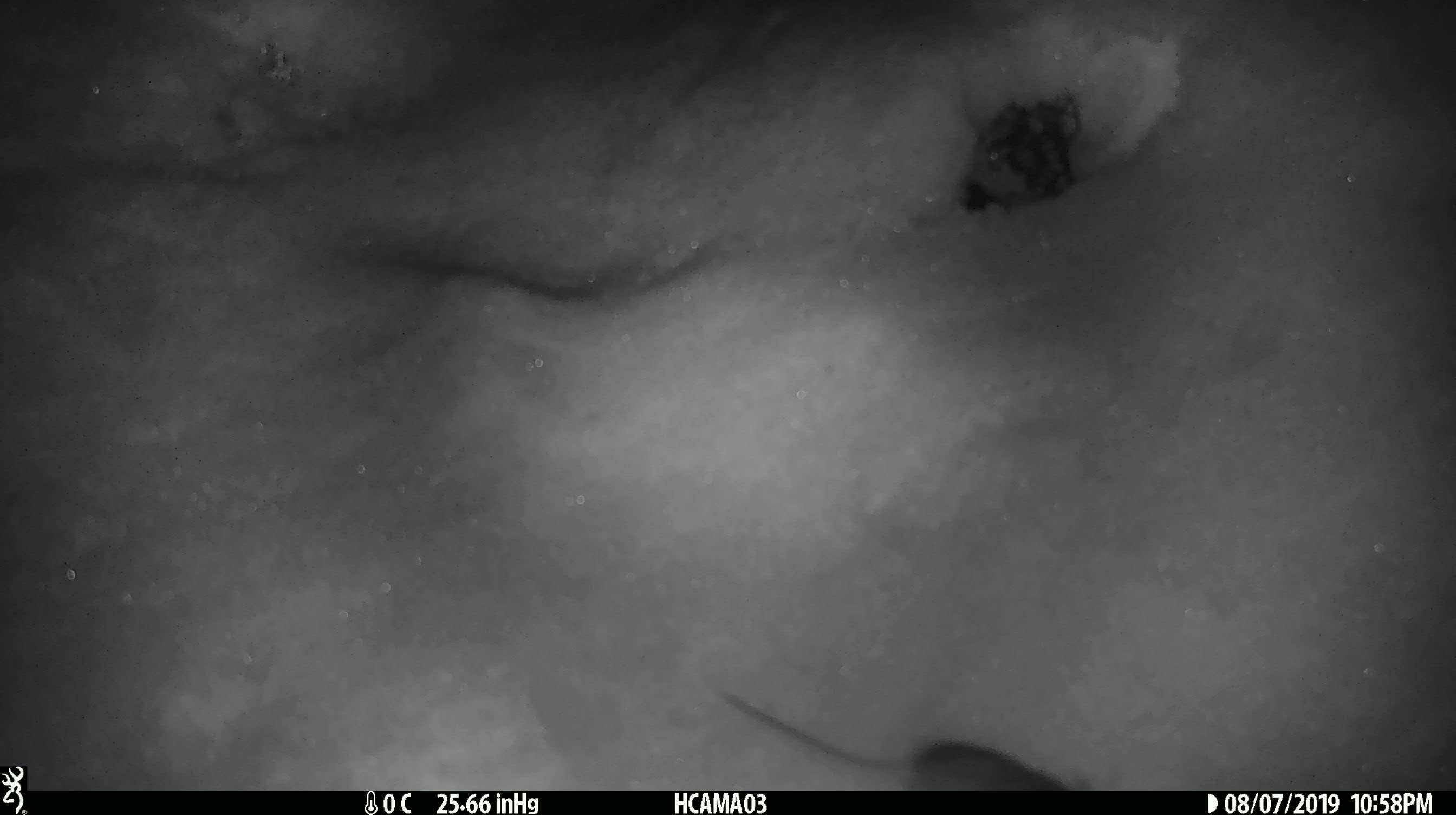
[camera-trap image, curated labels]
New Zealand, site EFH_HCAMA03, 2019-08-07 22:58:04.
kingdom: Animalia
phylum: Chordata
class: Mammalia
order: Rodentia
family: Muridae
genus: Mus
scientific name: Mus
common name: mouse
Mouse (Mus).